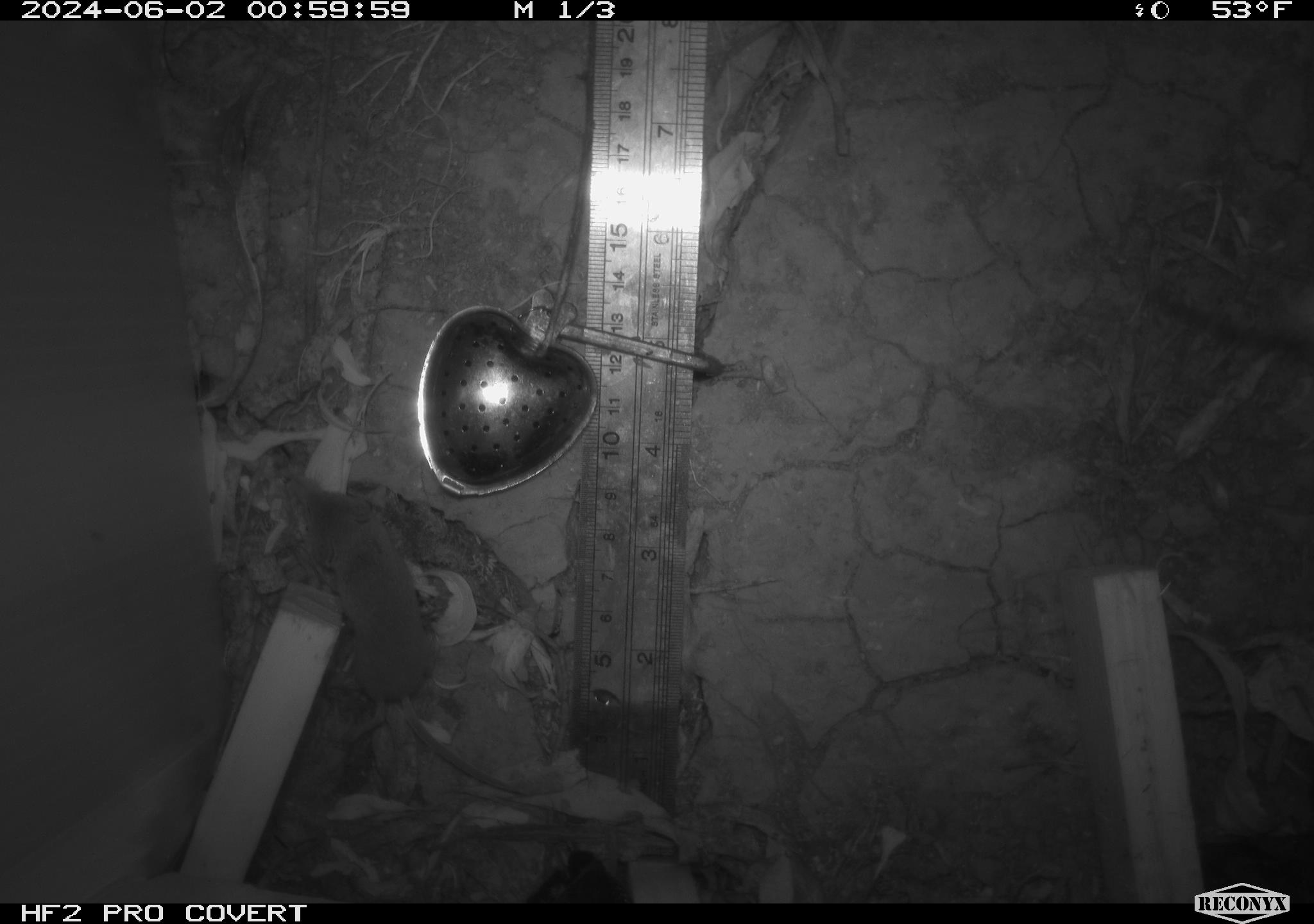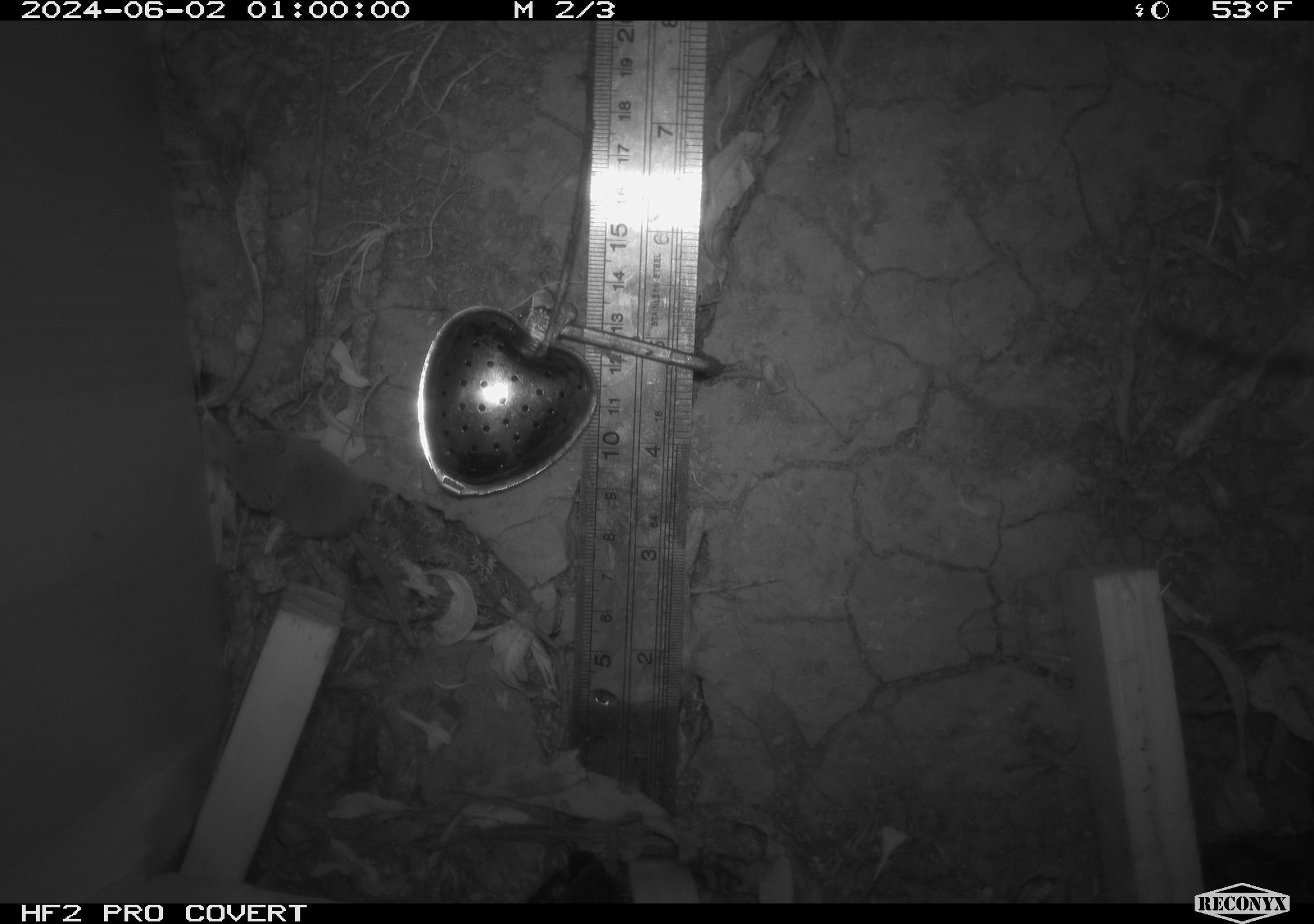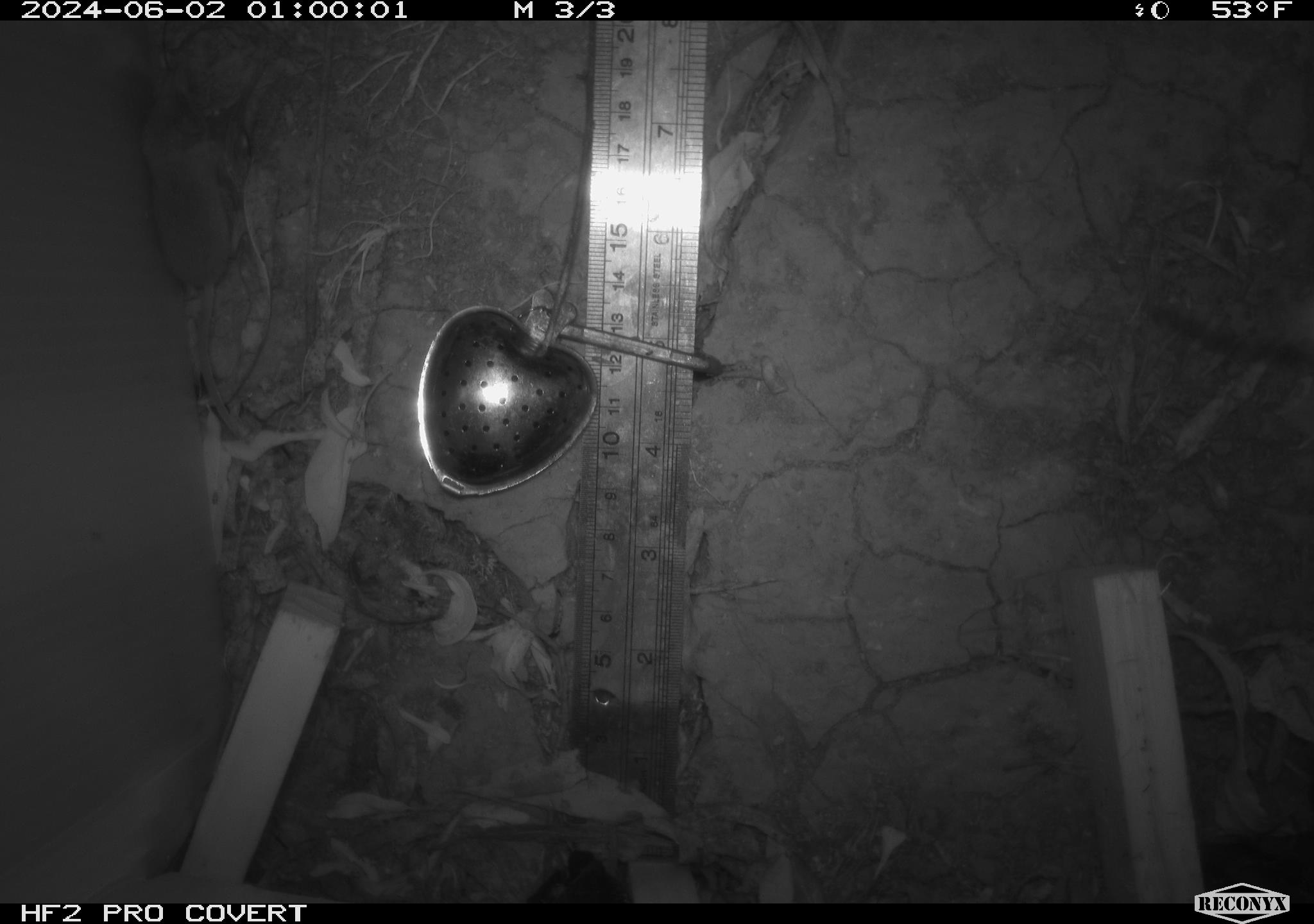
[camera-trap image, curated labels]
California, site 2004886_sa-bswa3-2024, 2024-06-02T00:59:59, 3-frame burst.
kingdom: Animalia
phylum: Chordata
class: Mammalia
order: Eulipotyphla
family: Soricidae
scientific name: Soricidae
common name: shrews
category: soricidae family